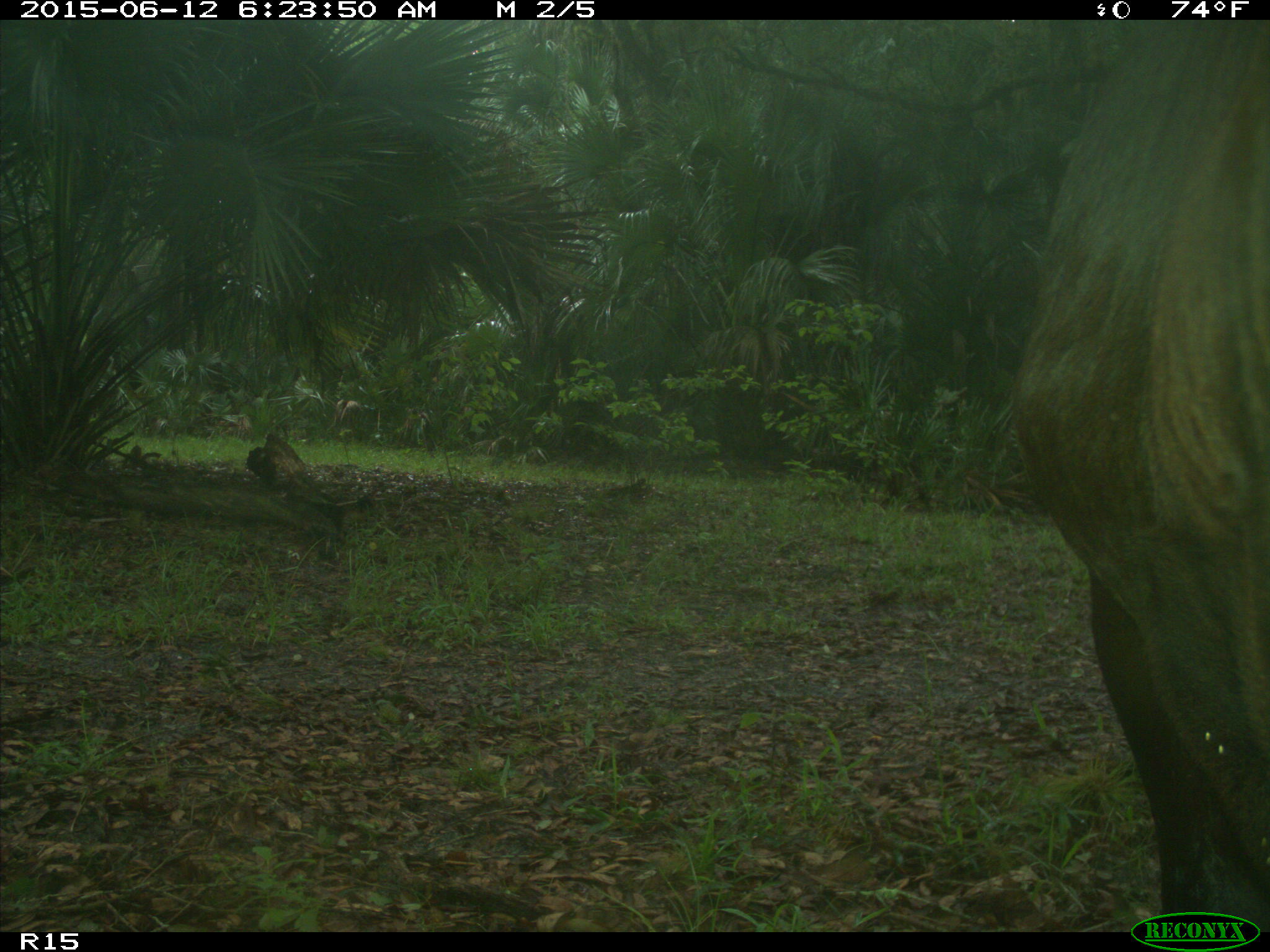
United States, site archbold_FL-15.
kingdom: Animalia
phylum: Chordata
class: Mammalia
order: Artiodactyla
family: Bovidae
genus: Bos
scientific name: Bos taurus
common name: domestic cow